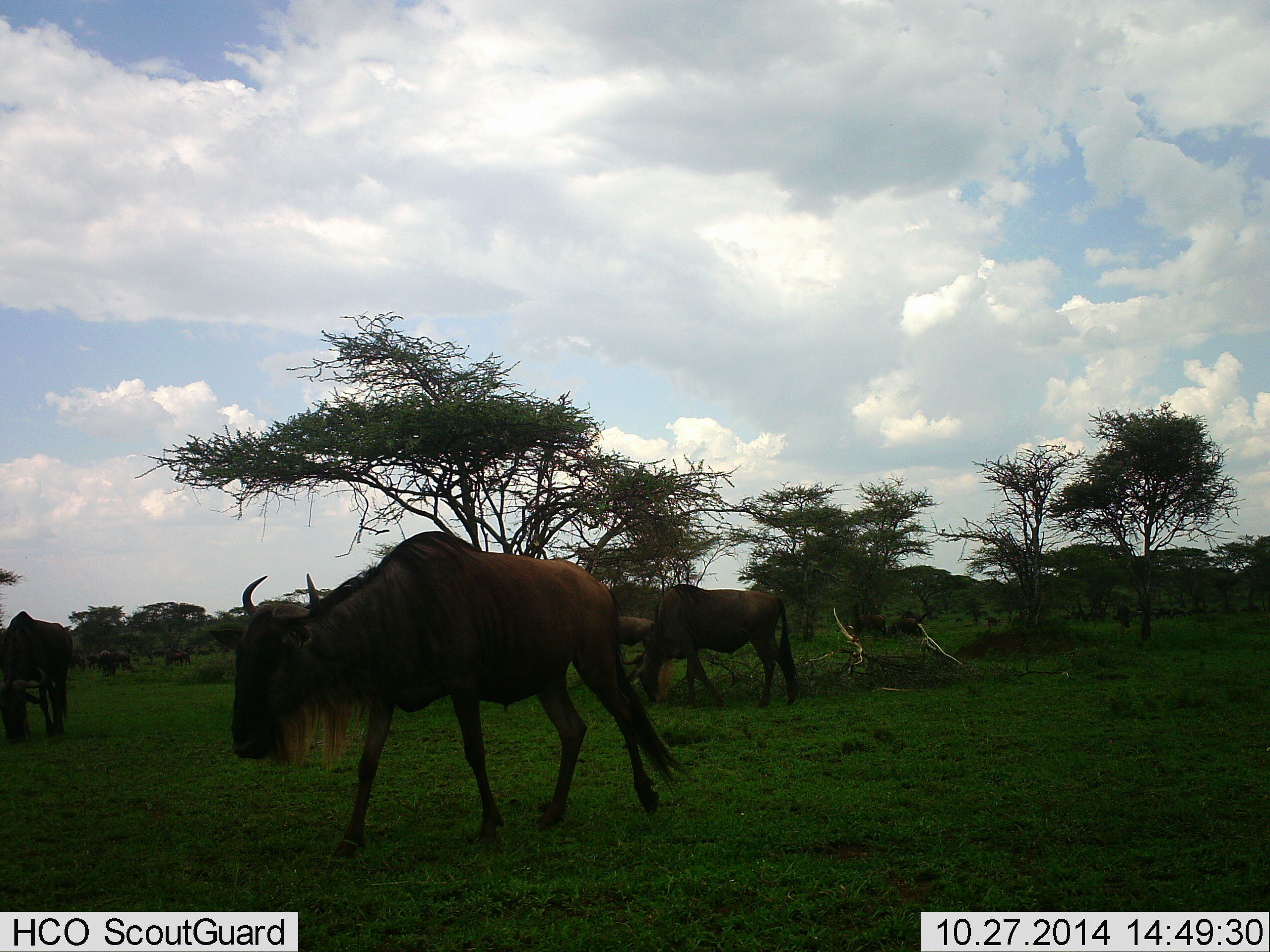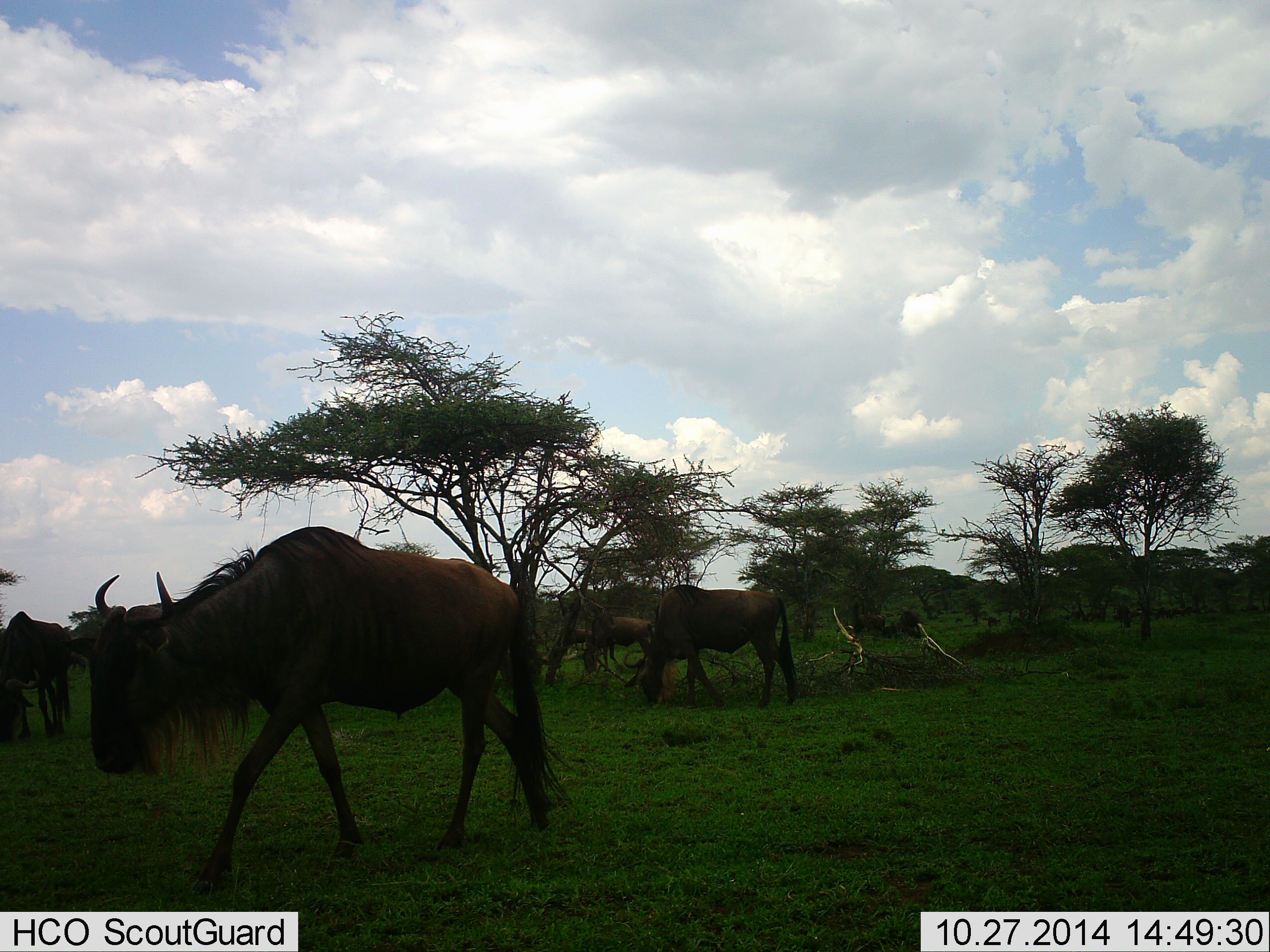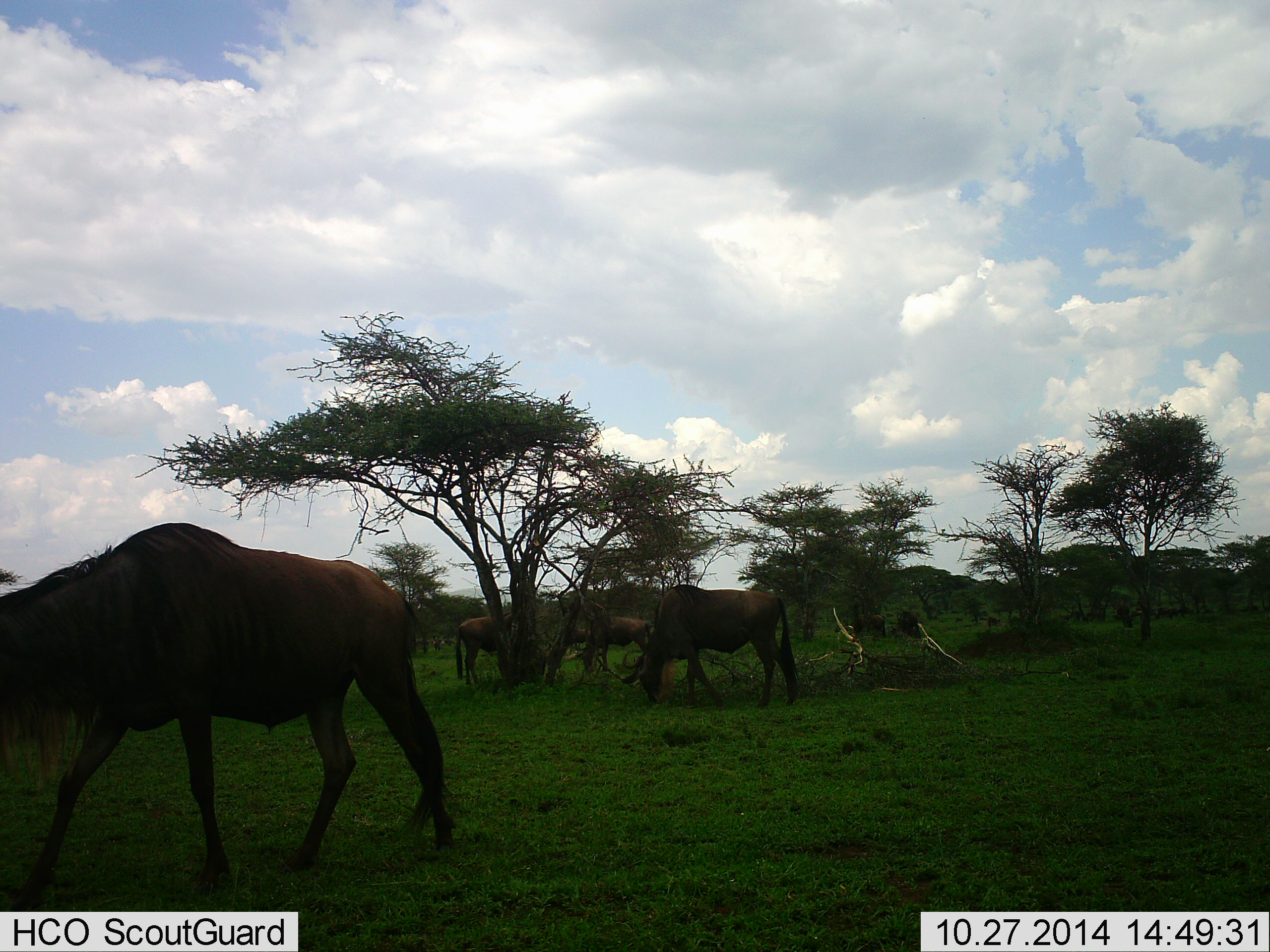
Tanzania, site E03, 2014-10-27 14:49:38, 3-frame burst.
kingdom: Animalia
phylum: Chordata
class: Mammalia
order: Artiodactyla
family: Bovidae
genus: Connochaetes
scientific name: Connochaetes taurinus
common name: blue wildebeest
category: wildebeest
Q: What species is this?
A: Wildebeest (blue wildebeest) (Connochaetes taurinus).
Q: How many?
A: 6.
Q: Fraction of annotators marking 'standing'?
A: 30%.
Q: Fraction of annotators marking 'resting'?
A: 10%.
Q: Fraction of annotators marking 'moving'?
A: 90%.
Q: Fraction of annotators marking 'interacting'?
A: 0%.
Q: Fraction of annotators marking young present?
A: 0%.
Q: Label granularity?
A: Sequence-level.